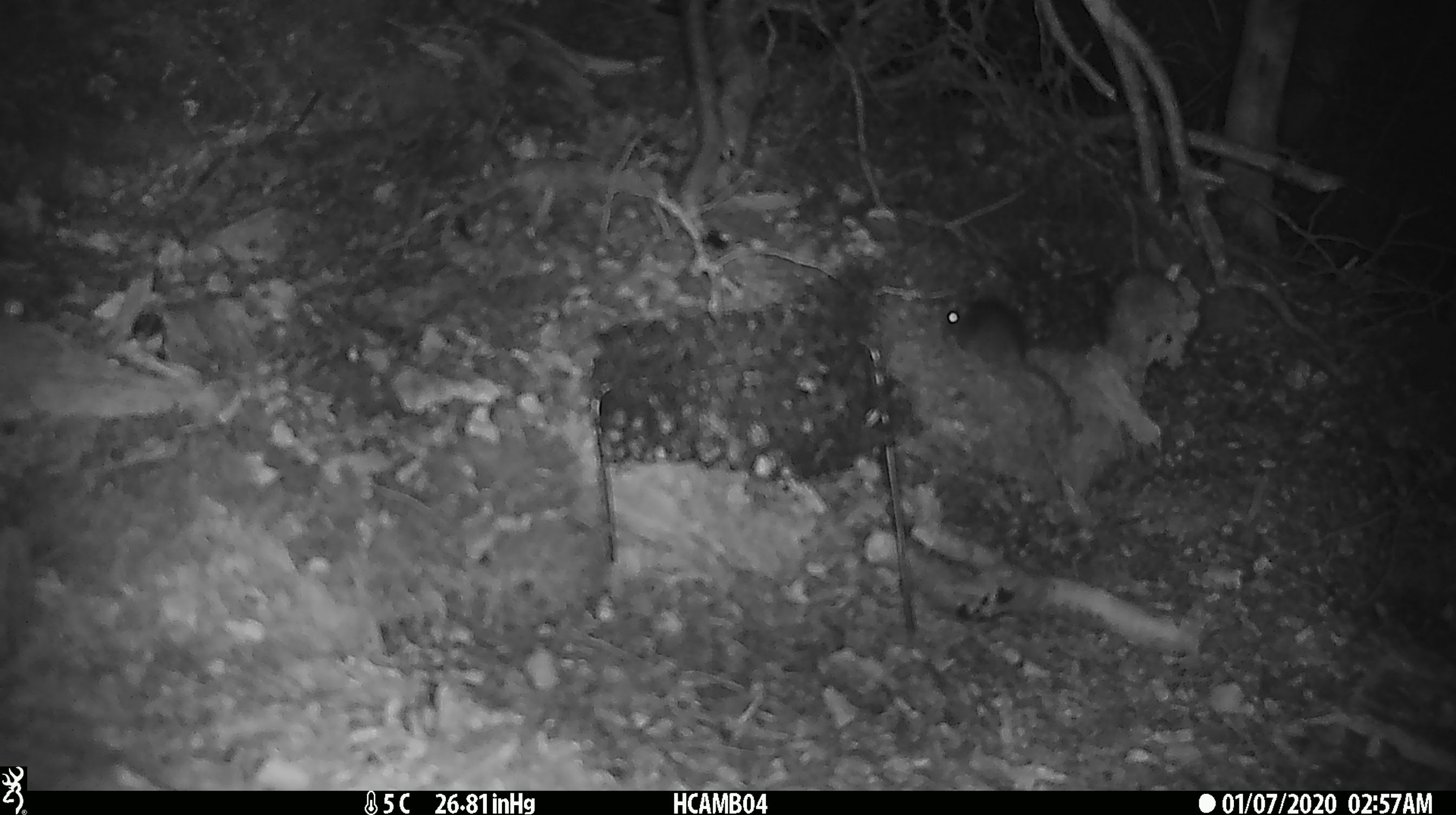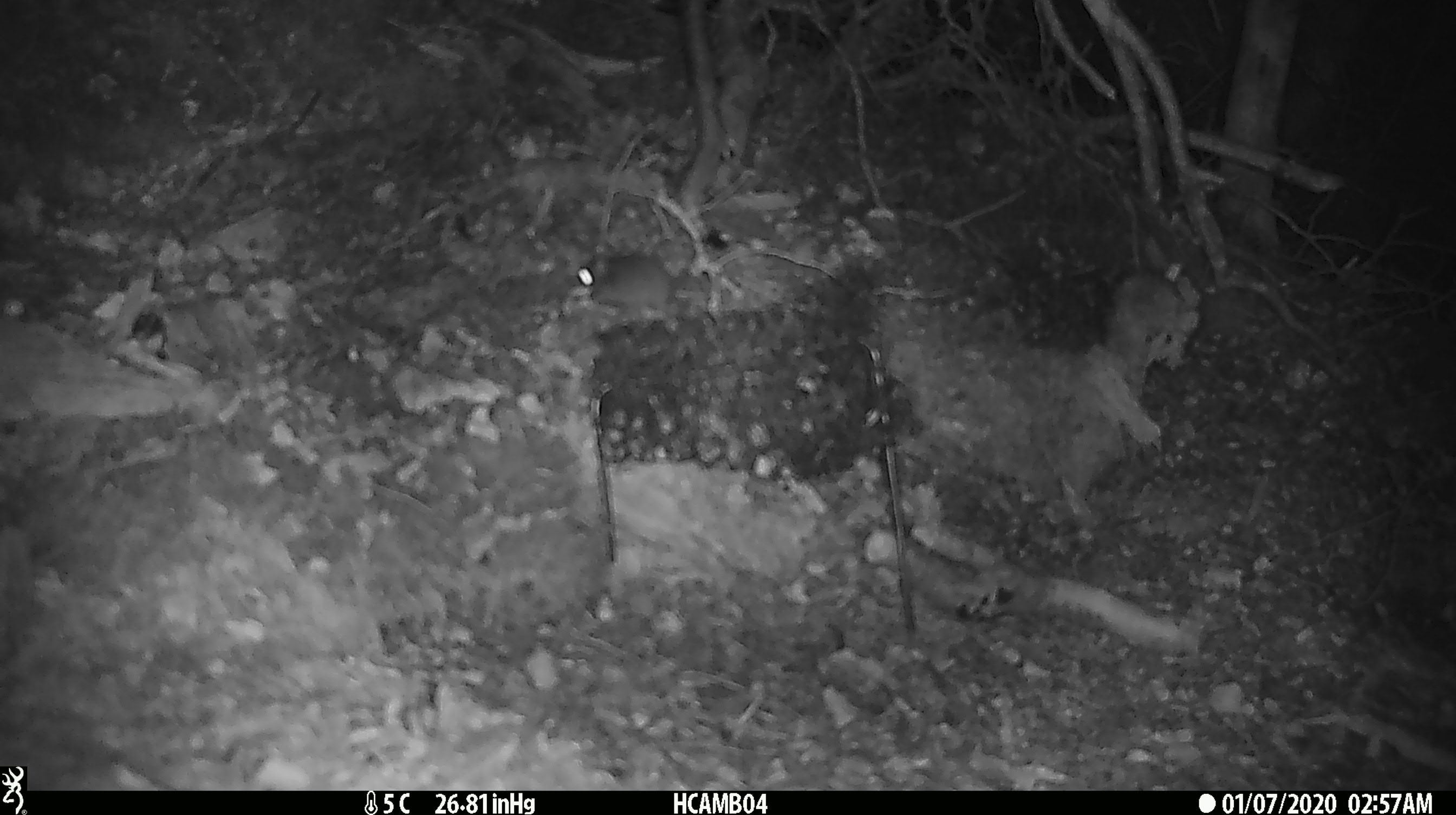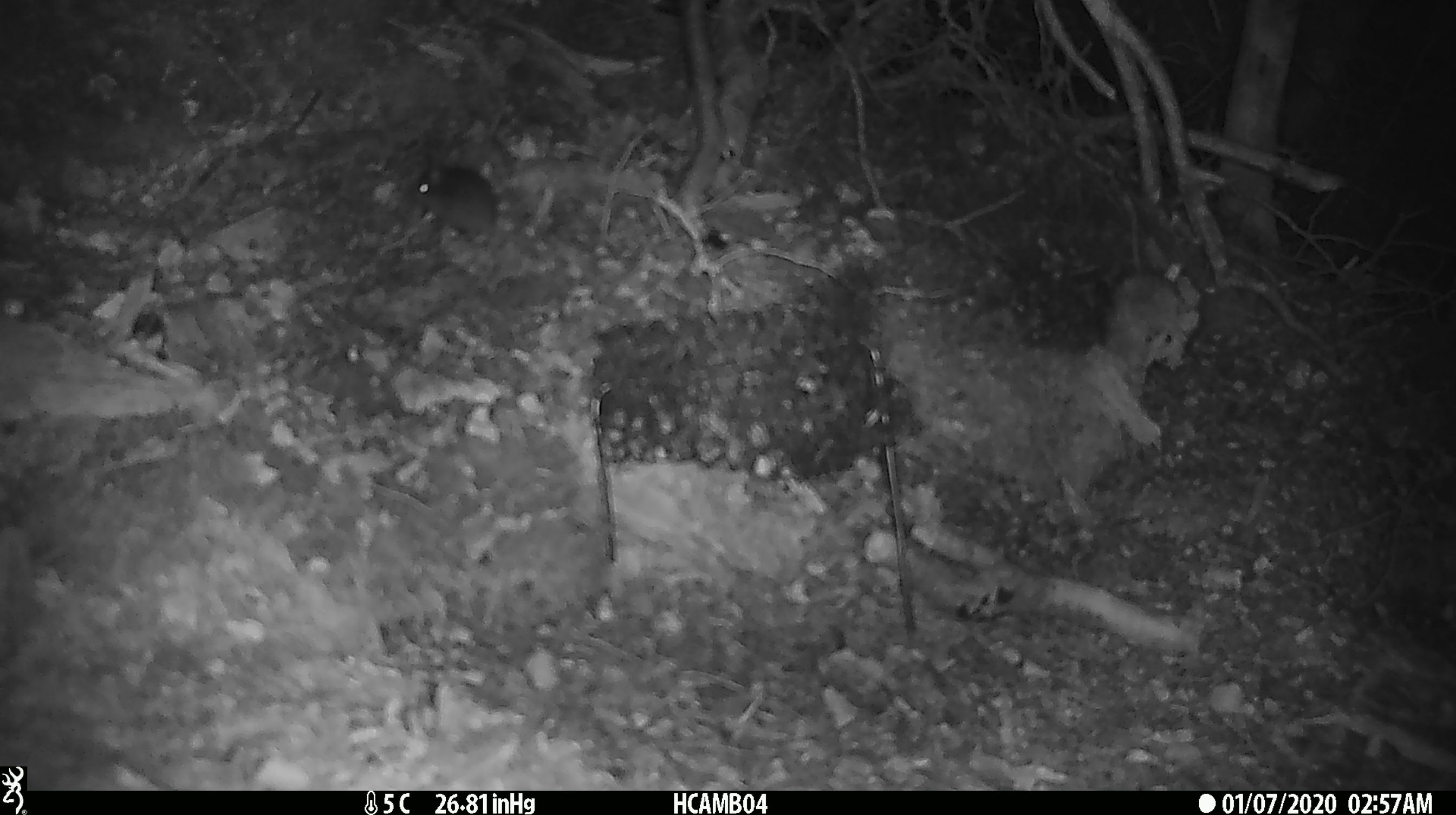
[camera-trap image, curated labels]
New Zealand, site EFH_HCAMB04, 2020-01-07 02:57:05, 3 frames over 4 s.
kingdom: Animalia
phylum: Chordata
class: Mammalia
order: Rodentia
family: Muridae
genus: Mus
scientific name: Mus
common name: mouse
Mouse (Mus).